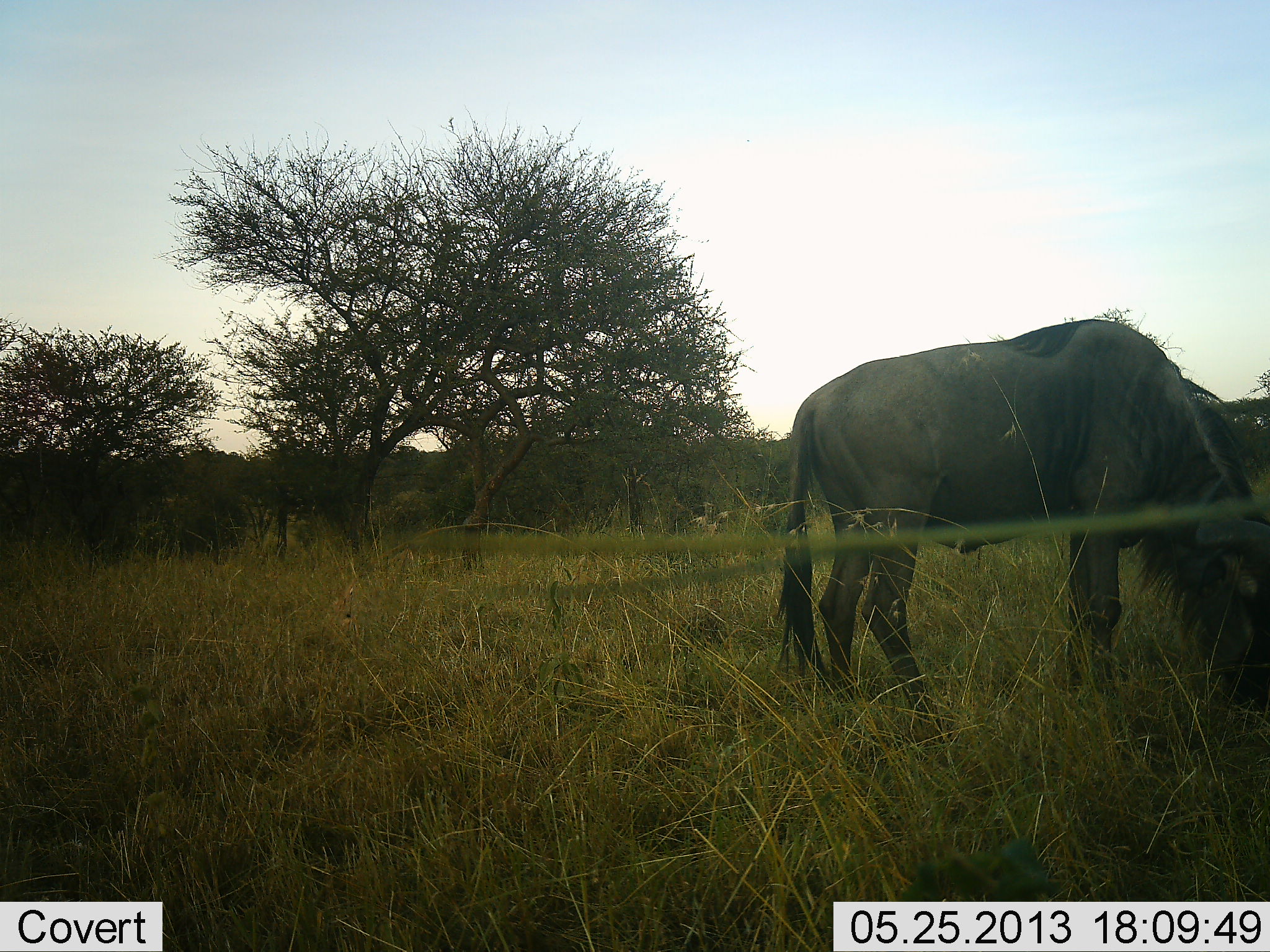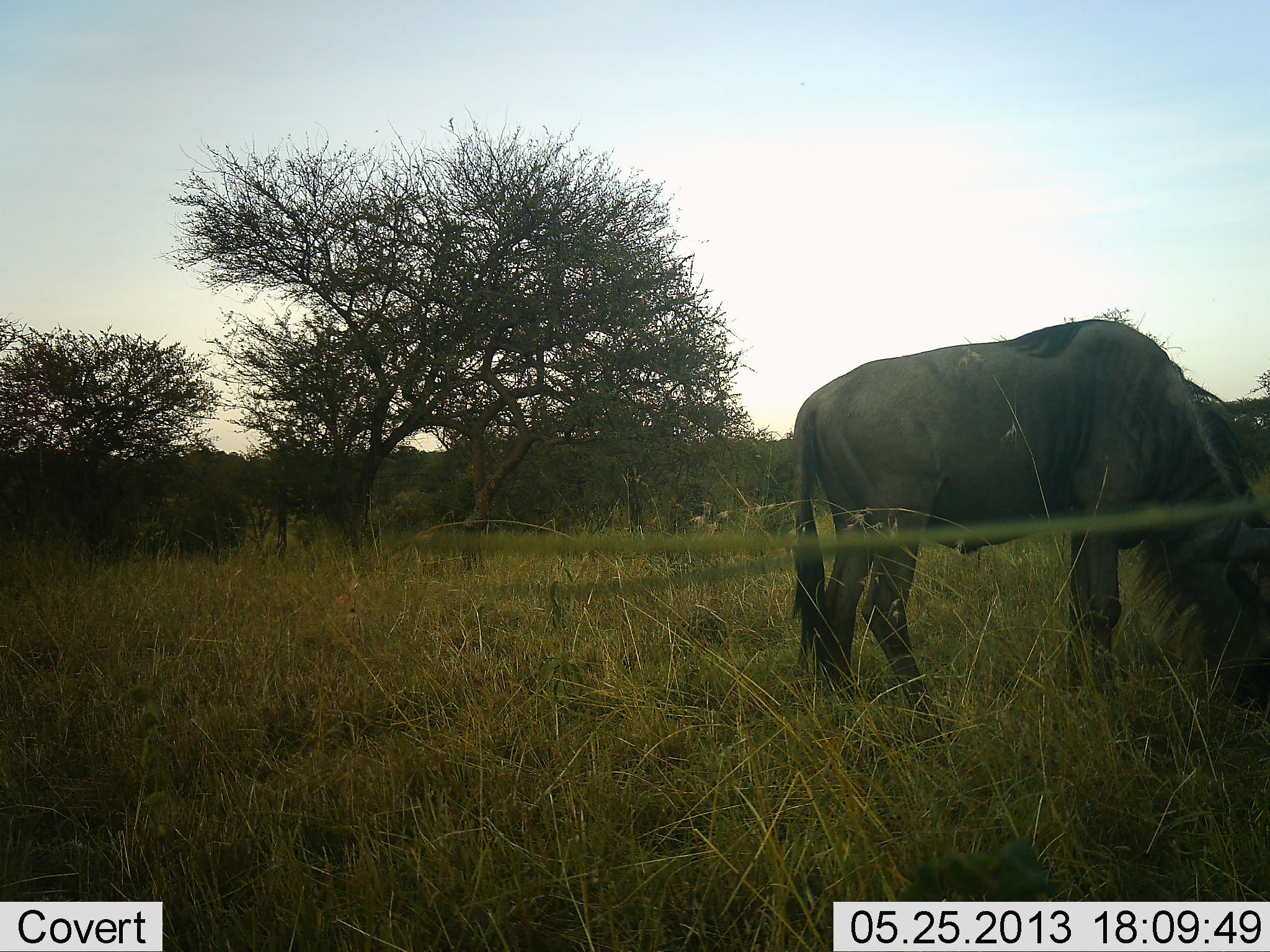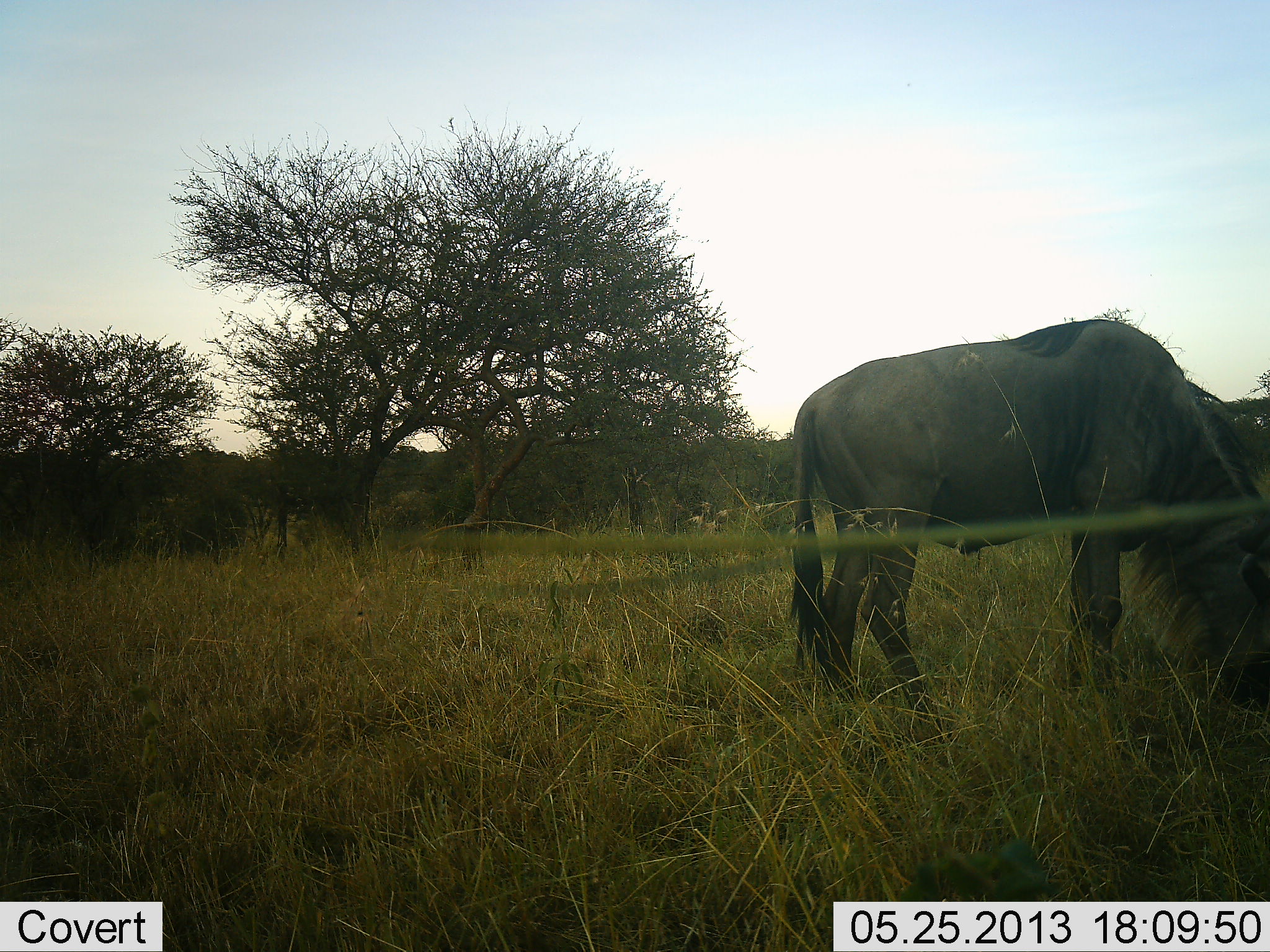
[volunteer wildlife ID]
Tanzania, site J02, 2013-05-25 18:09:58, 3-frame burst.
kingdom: Animalia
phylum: Chordata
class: Mammalia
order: Artiodactyla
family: Bovidae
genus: Connochaetes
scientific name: Connochaetes taurinus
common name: blue wildebeest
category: wildebeest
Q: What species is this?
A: Wildebeest (blue wildebeest) (Connochaetes taurinus).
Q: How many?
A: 1.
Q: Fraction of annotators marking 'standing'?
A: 37%.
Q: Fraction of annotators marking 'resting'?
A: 5%.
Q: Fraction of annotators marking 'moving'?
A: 0%.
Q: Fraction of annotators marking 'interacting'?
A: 0%.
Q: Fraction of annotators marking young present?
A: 0%.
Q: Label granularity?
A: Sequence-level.